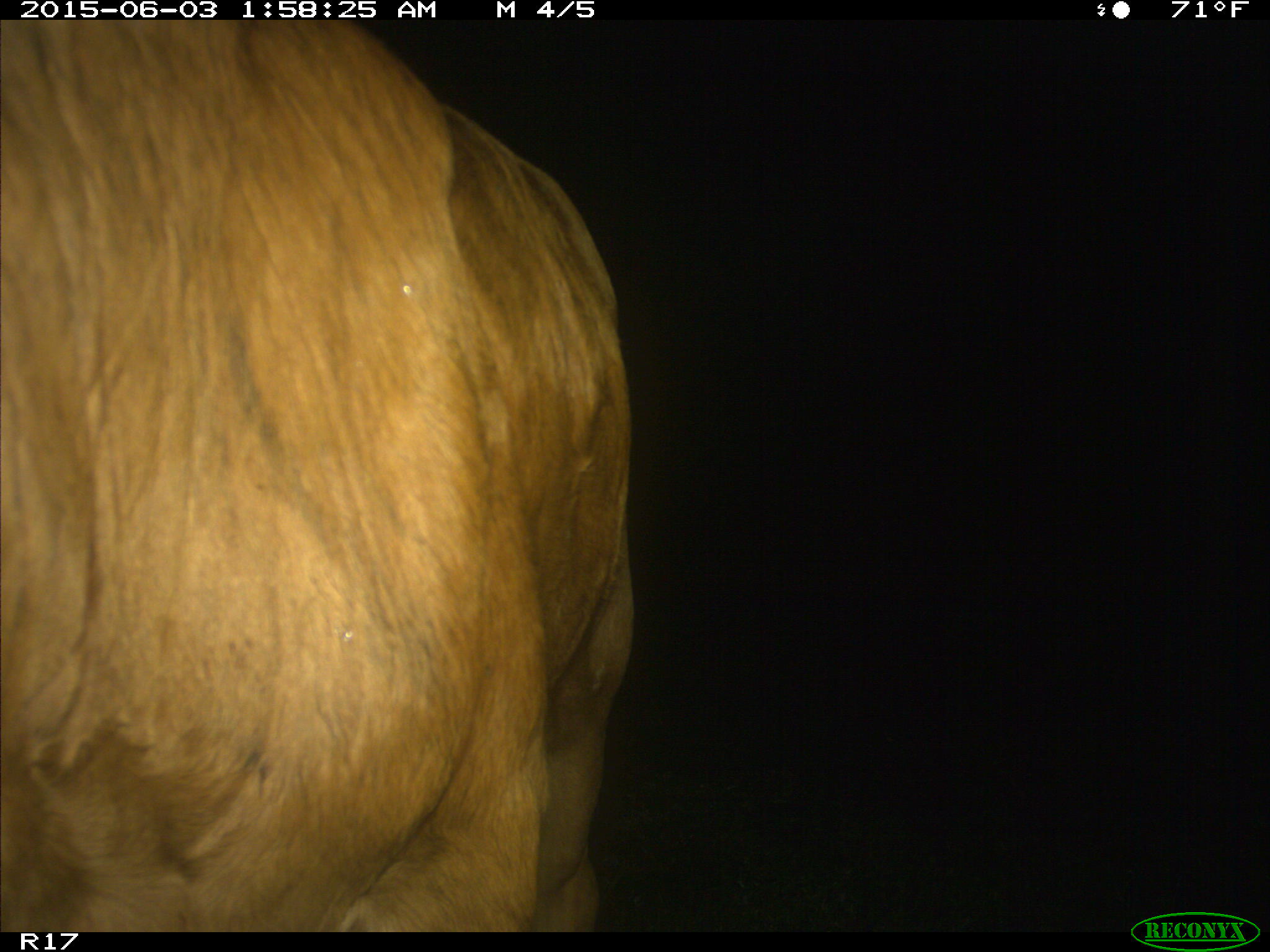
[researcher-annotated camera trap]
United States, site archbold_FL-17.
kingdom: Animalia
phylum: Chordata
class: Mammalia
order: Artiodactyla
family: Bovidae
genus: Bos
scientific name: Bos taurus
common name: domestic cow